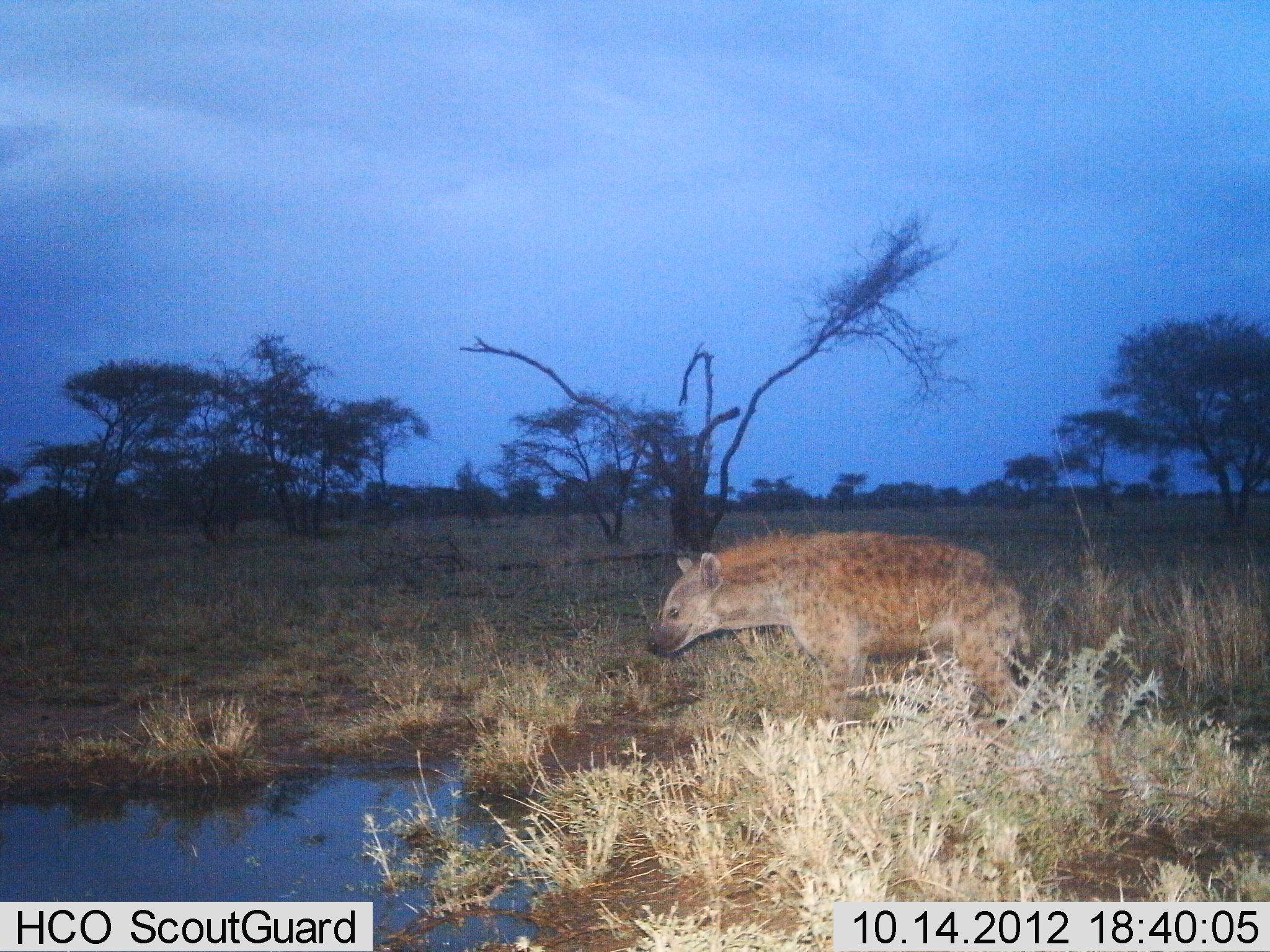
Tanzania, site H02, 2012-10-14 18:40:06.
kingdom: Animalia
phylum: Chordata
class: Mammalia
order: Carnivora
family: Hyaenidae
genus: Crocuta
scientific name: Crocuta crocuta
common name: spotted hyena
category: hyenaspotted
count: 1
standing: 70%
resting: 0%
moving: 40%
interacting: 0%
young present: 0%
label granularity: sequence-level